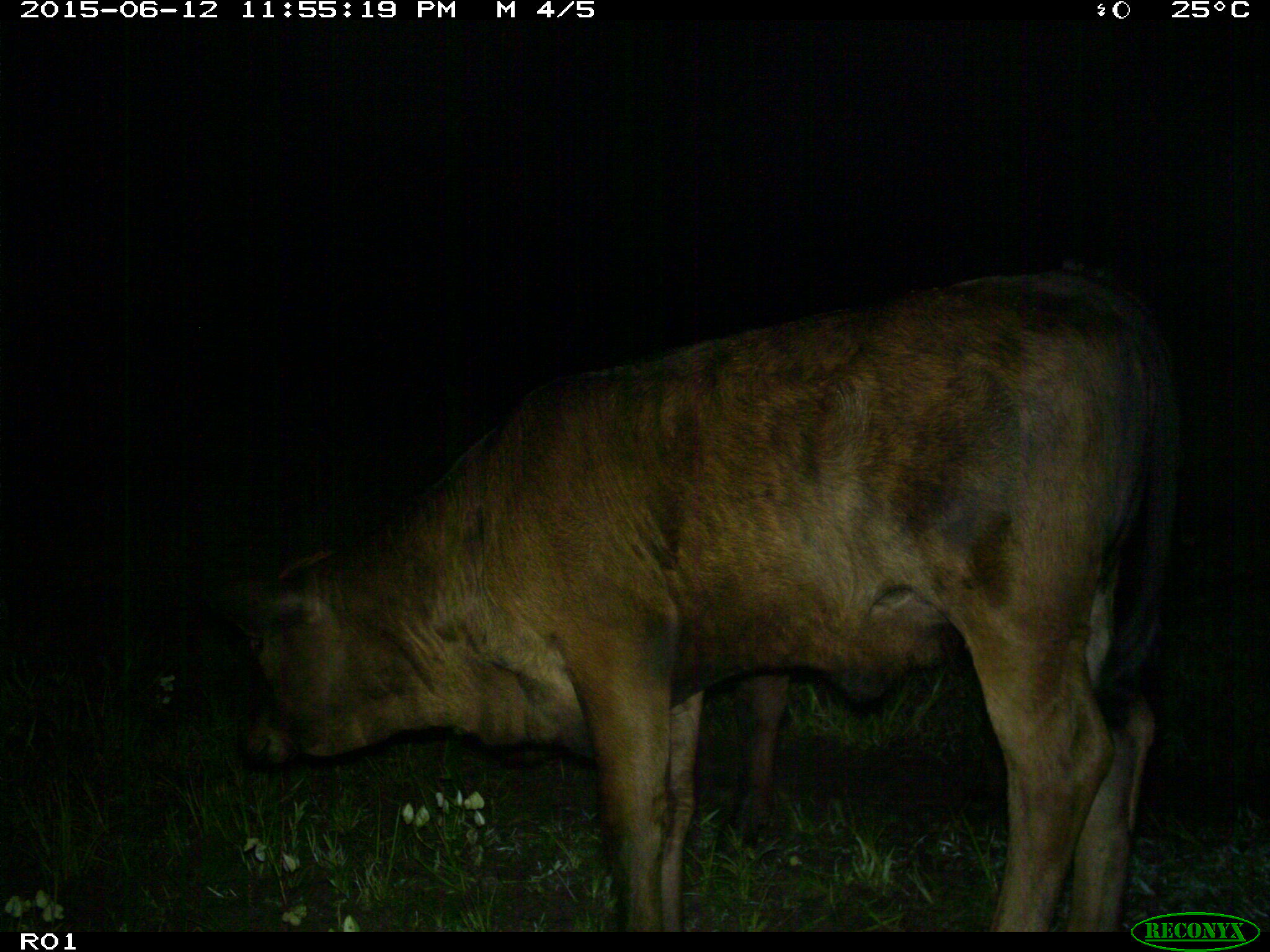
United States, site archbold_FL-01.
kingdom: Animalia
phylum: Chordata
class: Mammalia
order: Artiodactyla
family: Bovidae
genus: Bos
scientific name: Bos taurus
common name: domestic cow